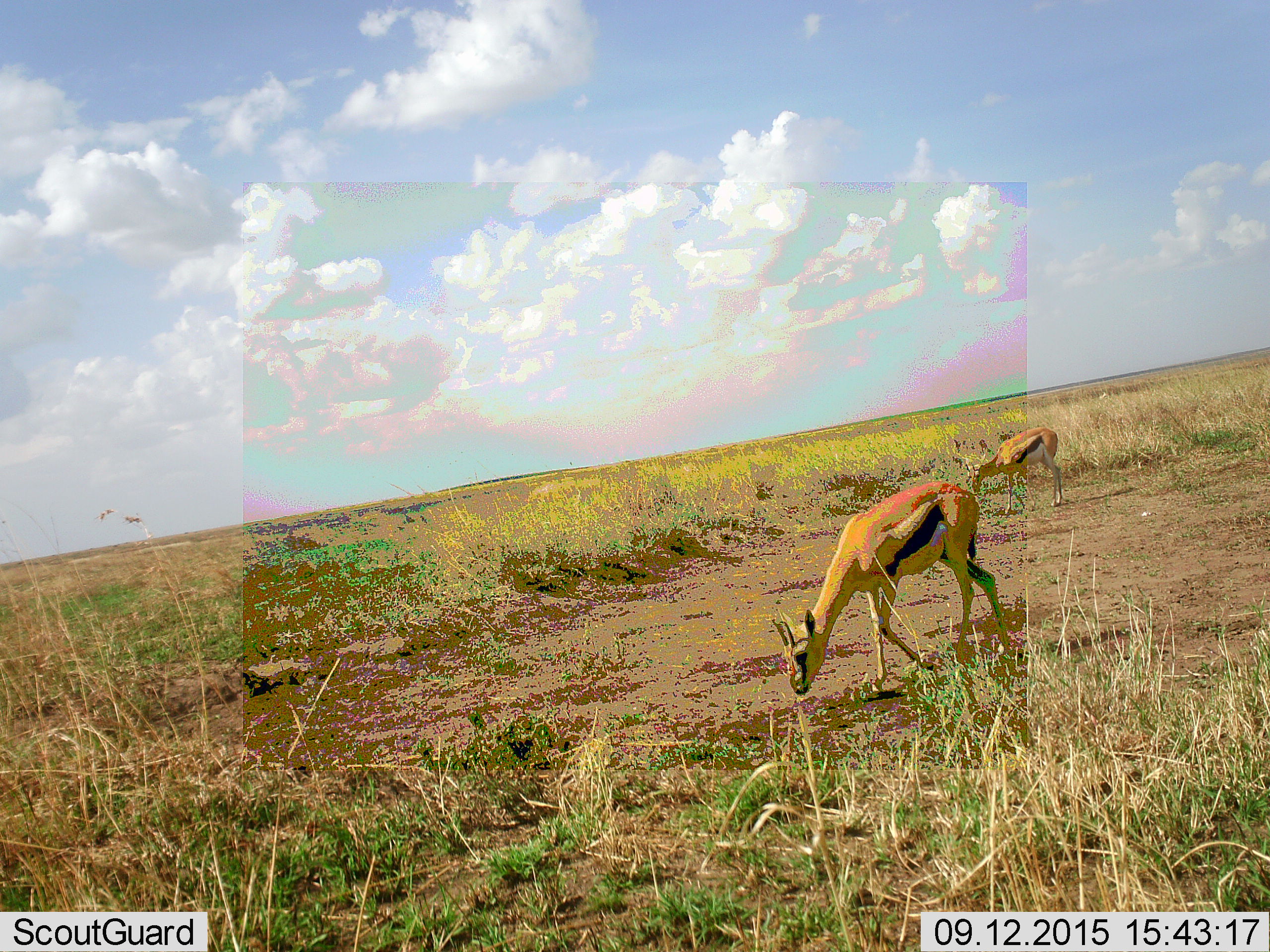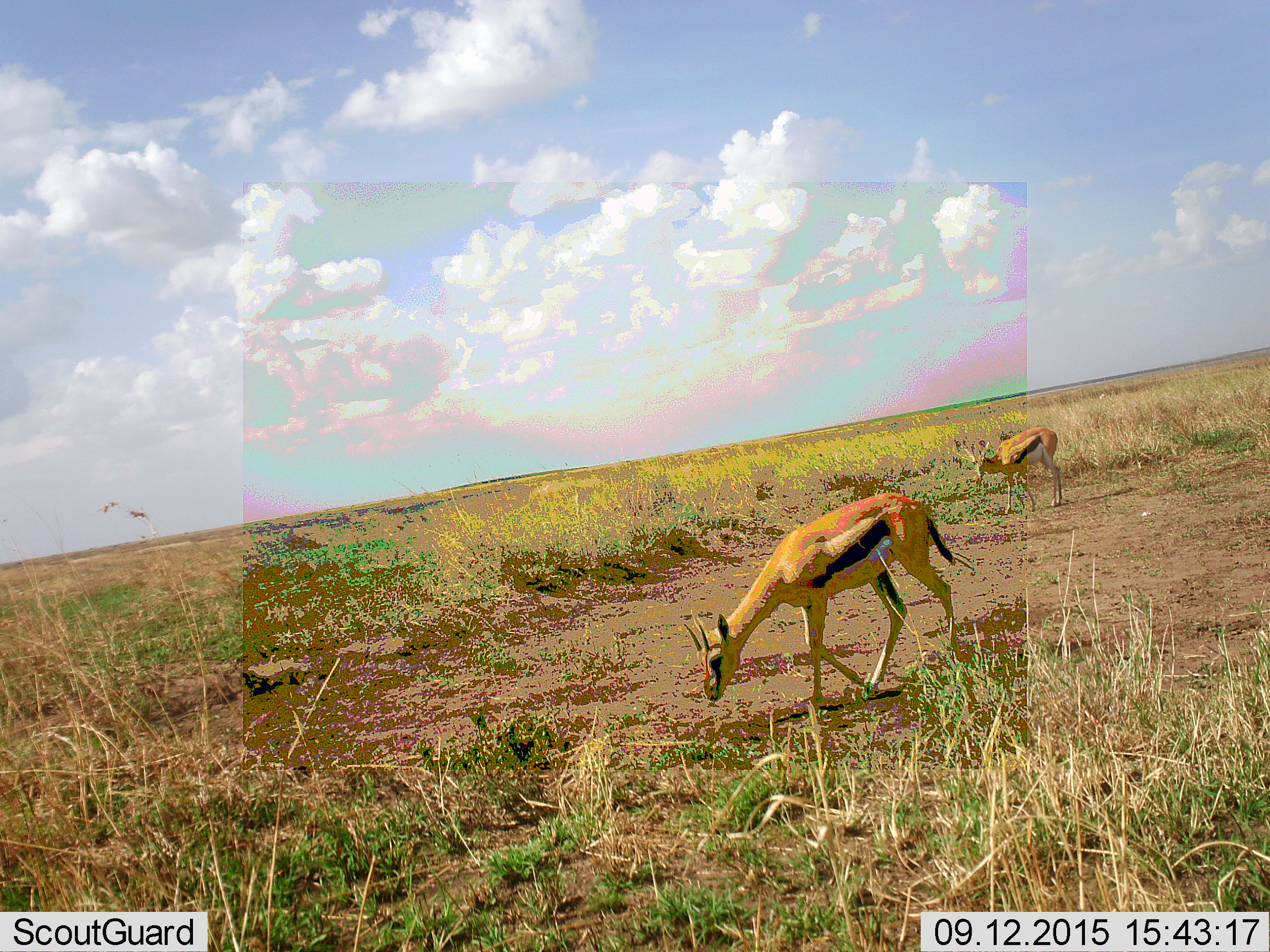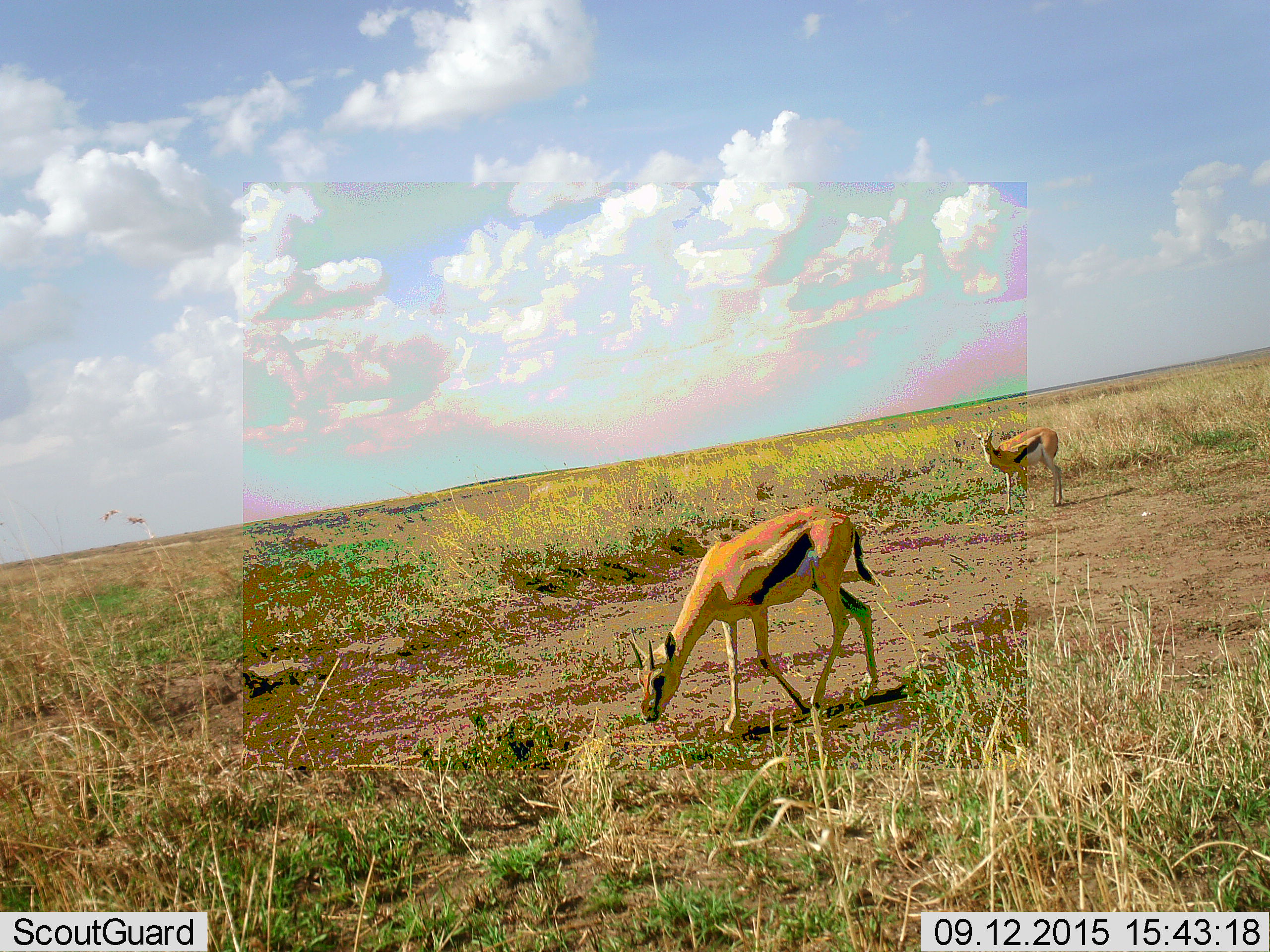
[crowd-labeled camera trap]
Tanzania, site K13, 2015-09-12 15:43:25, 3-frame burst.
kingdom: Animalia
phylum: Chordata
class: Mammalia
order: Artiodactyla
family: Bovidae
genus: Eudorcas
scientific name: Eudorcas thomsonii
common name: thomson's gazelle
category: gazellethomsons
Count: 2.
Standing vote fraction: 70%.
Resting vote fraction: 0%.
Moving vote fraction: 70%.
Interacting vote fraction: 0%.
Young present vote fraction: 20%.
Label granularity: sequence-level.